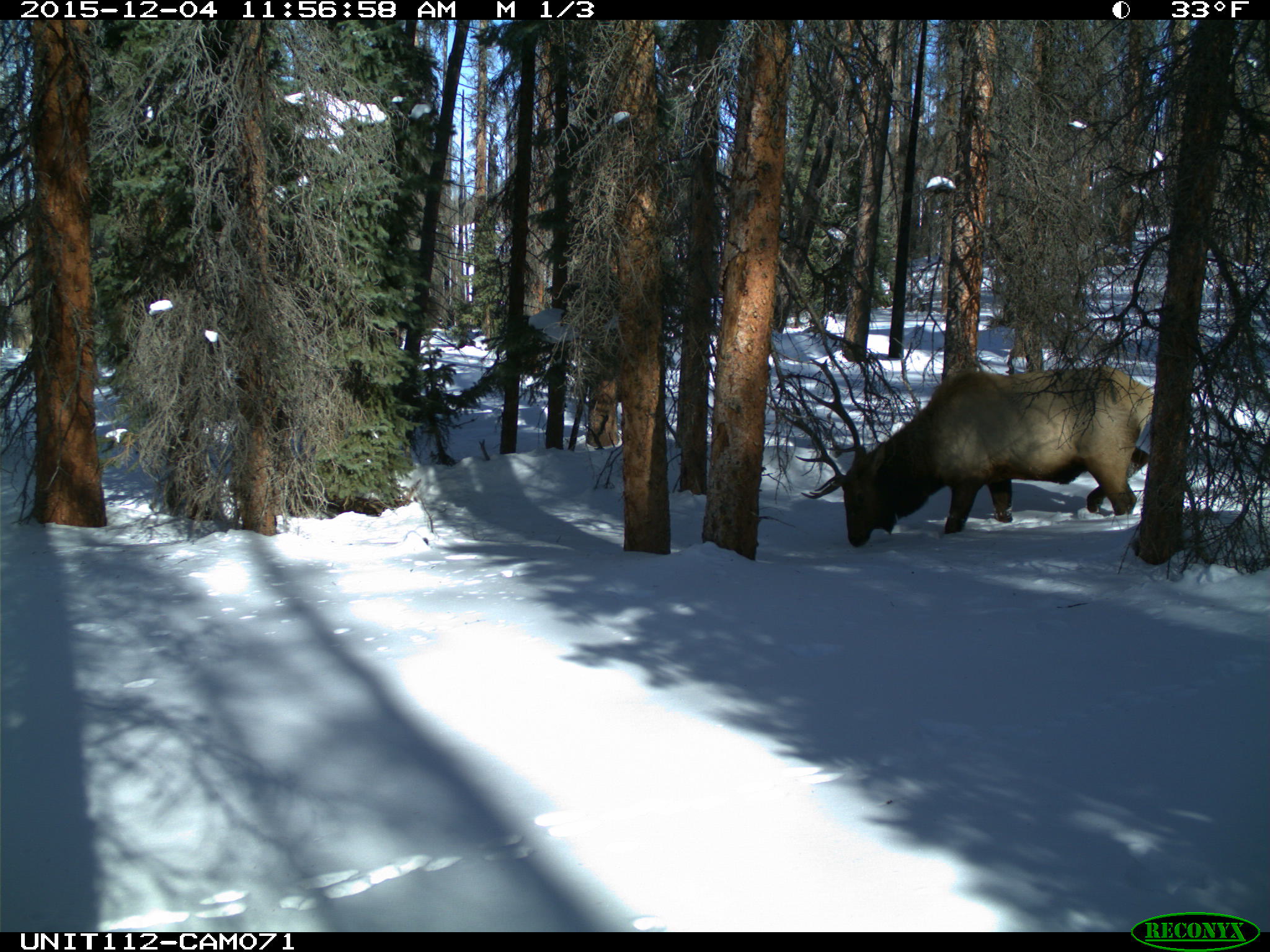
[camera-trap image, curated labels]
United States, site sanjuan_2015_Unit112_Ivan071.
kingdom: Animalia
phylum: Chordata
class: Mammalia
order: Artiodactyla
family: Cervidae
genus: Cervus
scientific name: Cervus elaphus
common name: red deer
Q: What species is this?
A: Cervus elaphus (red deer).